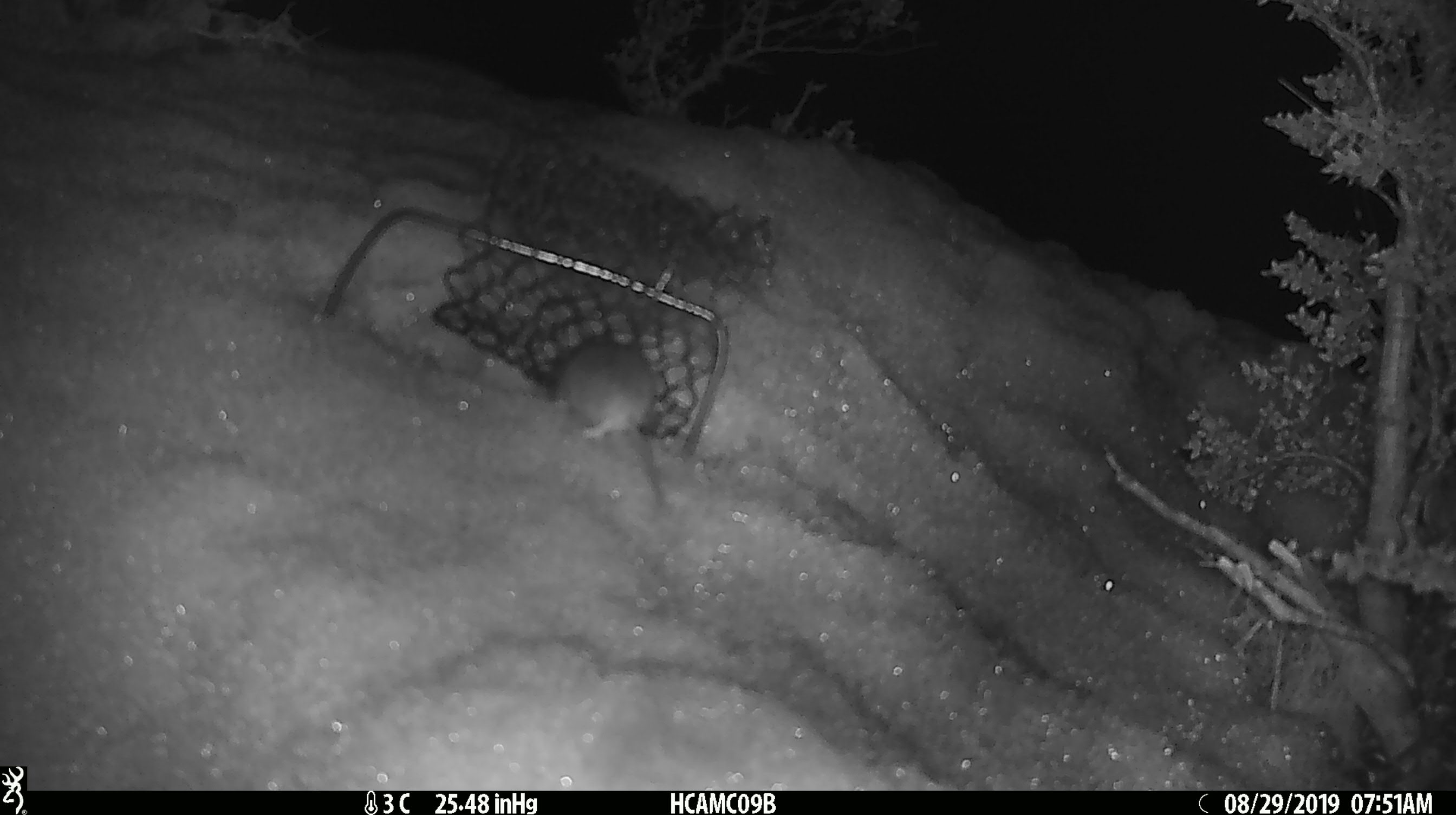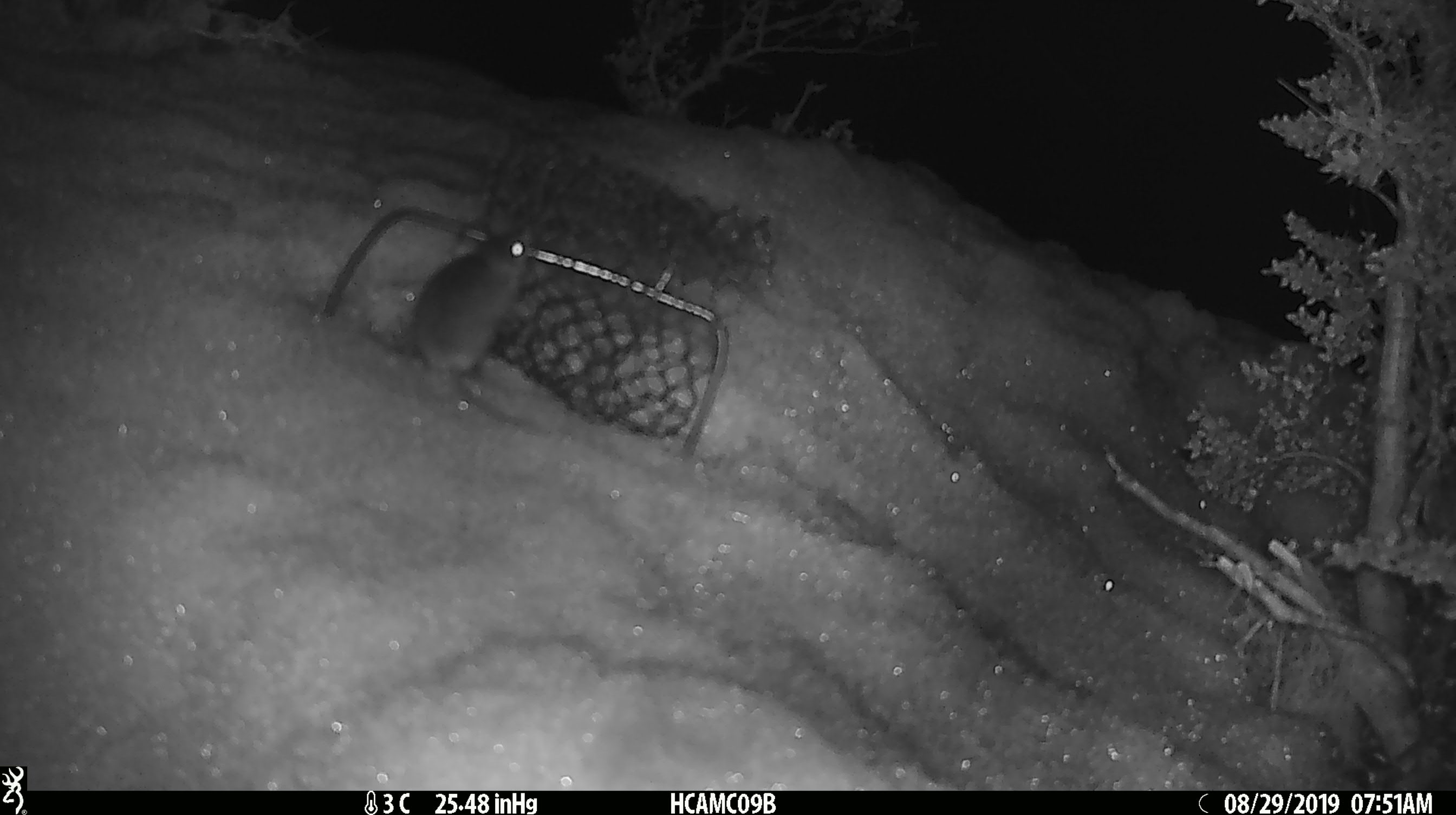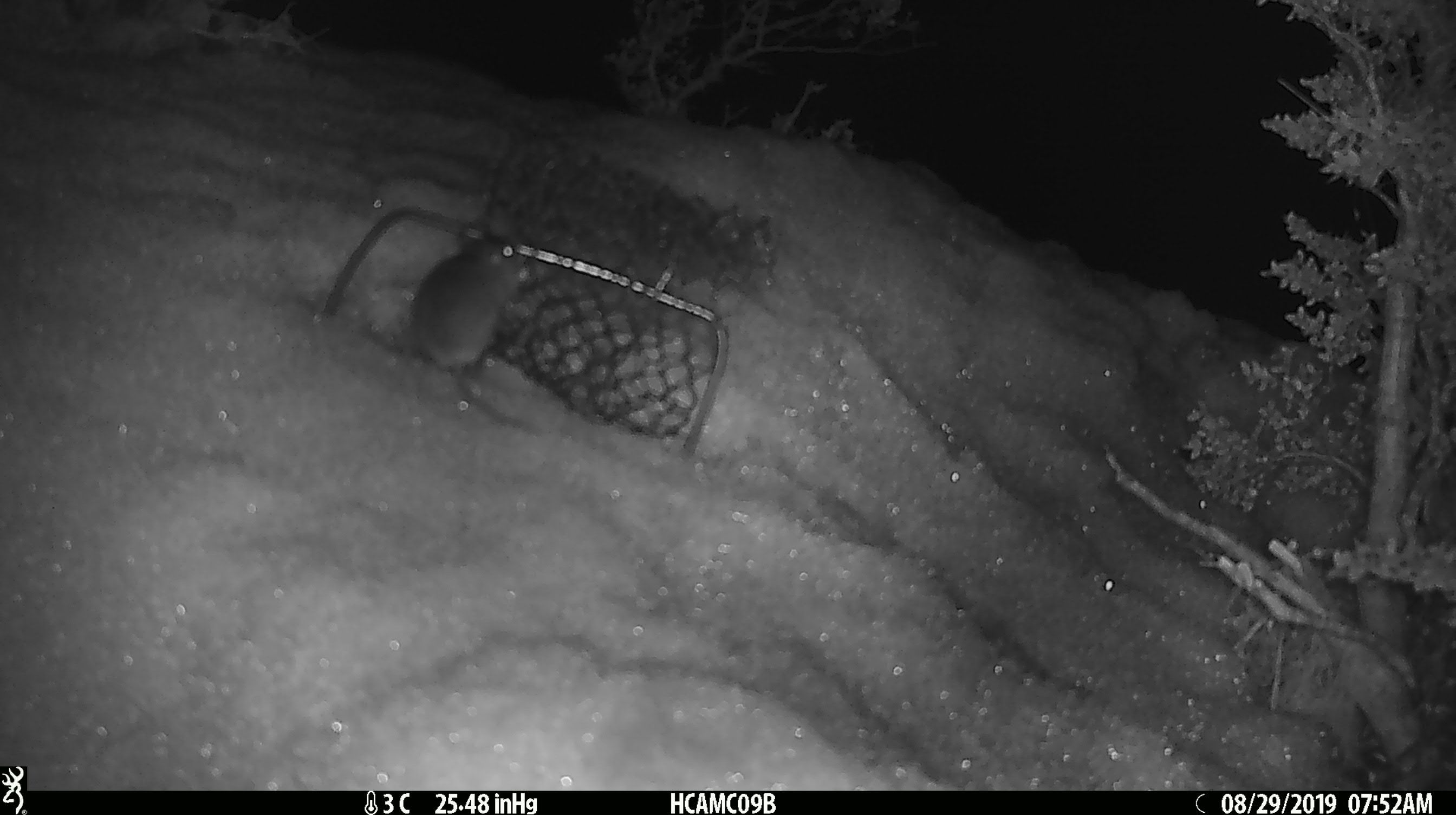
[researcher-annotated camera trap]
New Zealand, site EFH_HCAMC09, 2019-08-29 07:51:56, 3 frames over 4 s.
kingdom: Animalia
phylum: Chordata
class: Mammalia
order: Rodentia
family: Muridae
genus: Mus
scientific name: Mus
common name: mouse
Mouse (Mus).